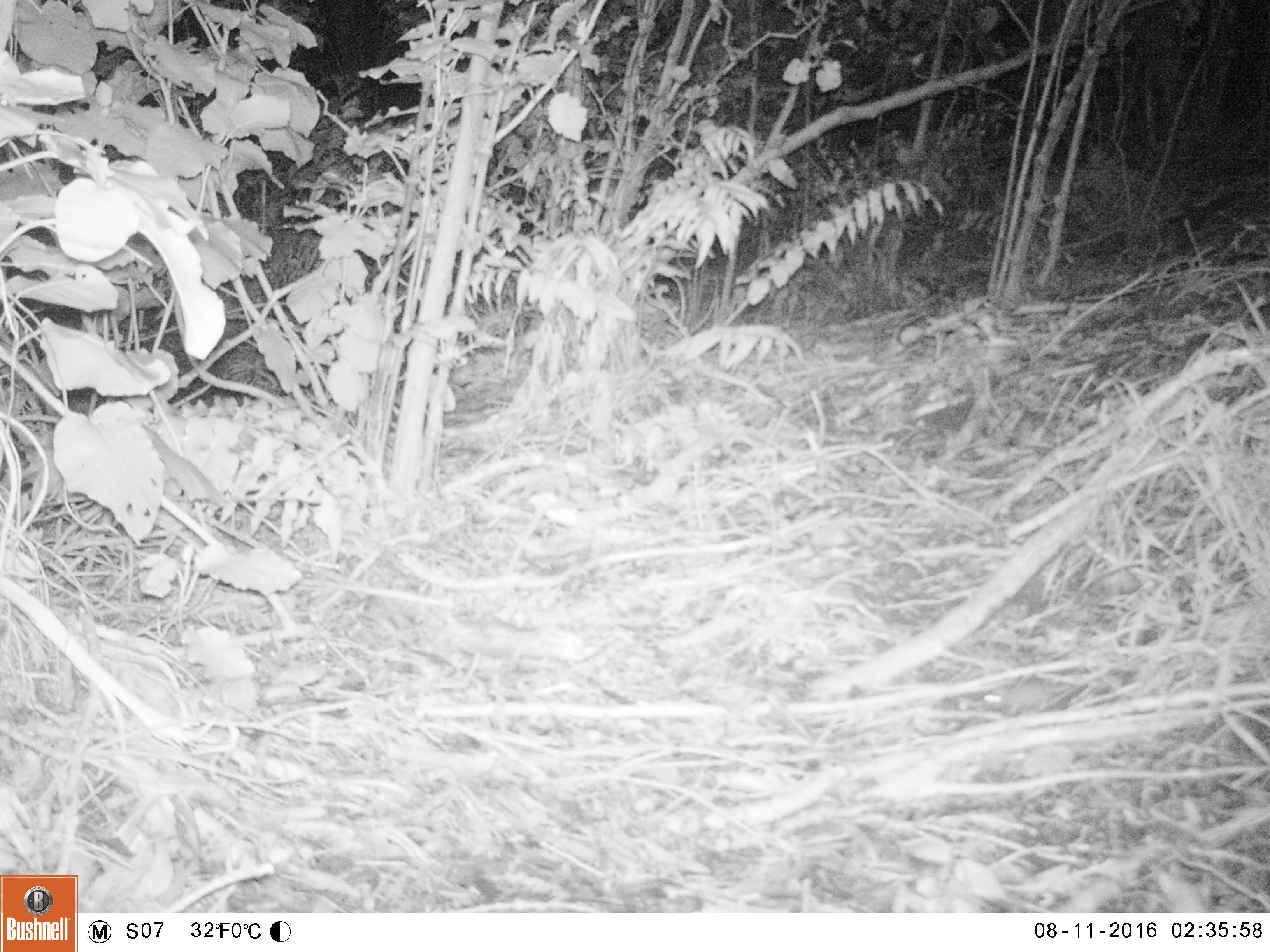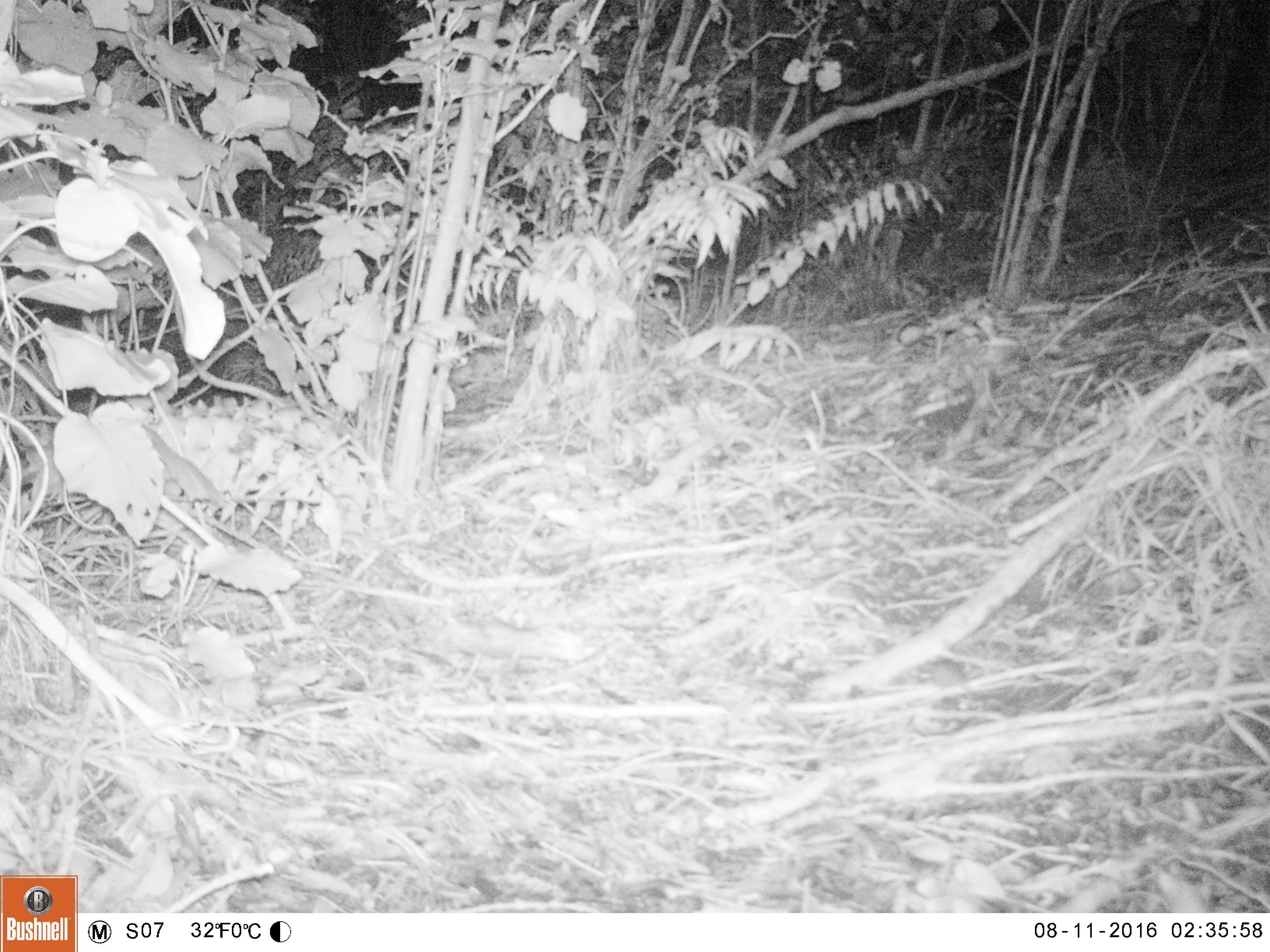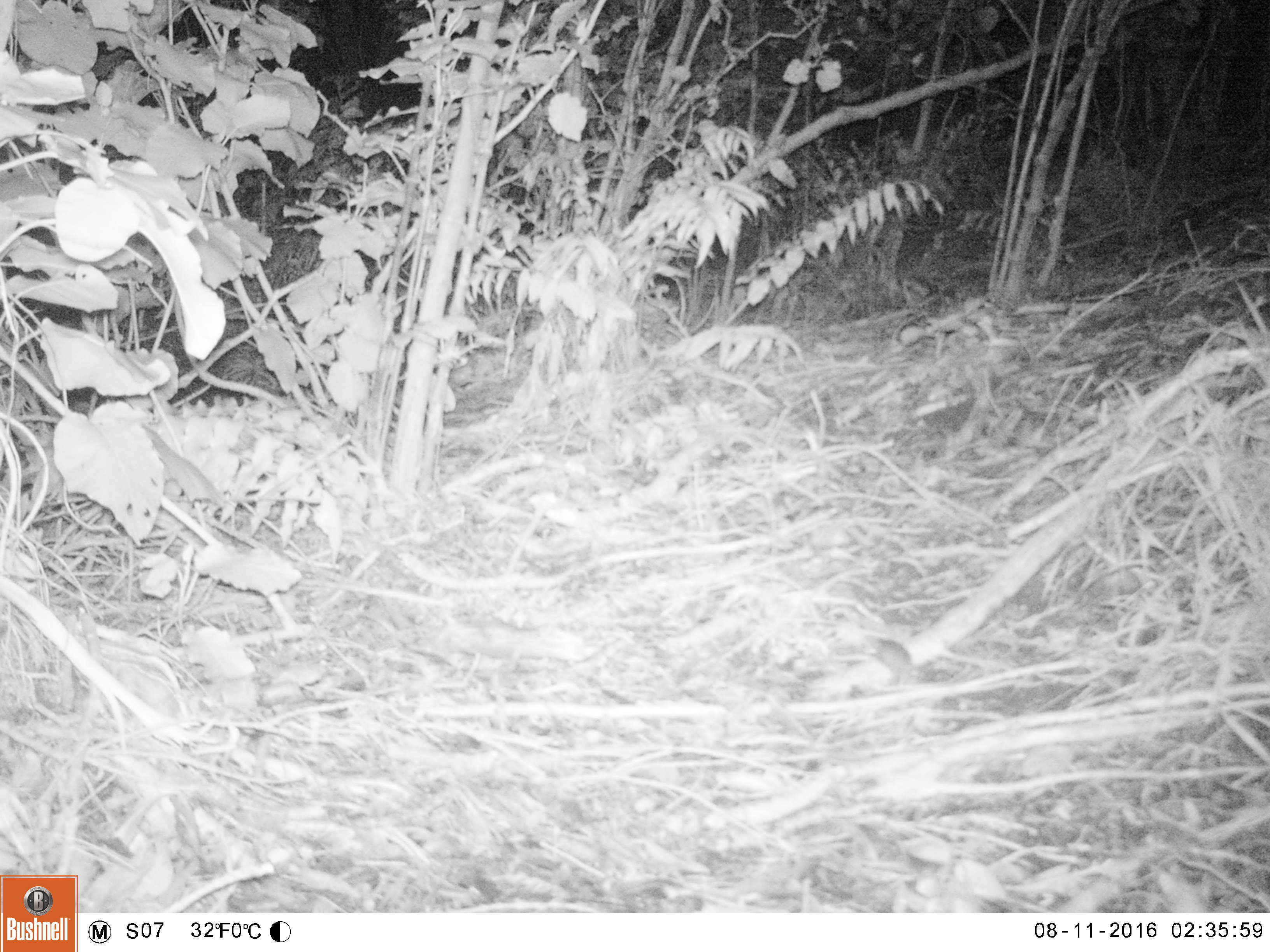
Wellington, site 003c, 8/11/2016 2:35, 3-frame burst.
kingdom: Animalia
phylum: Chordata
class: Mammalia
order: Rodentia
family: Muridae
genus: Mus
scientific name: Mus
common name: mouse